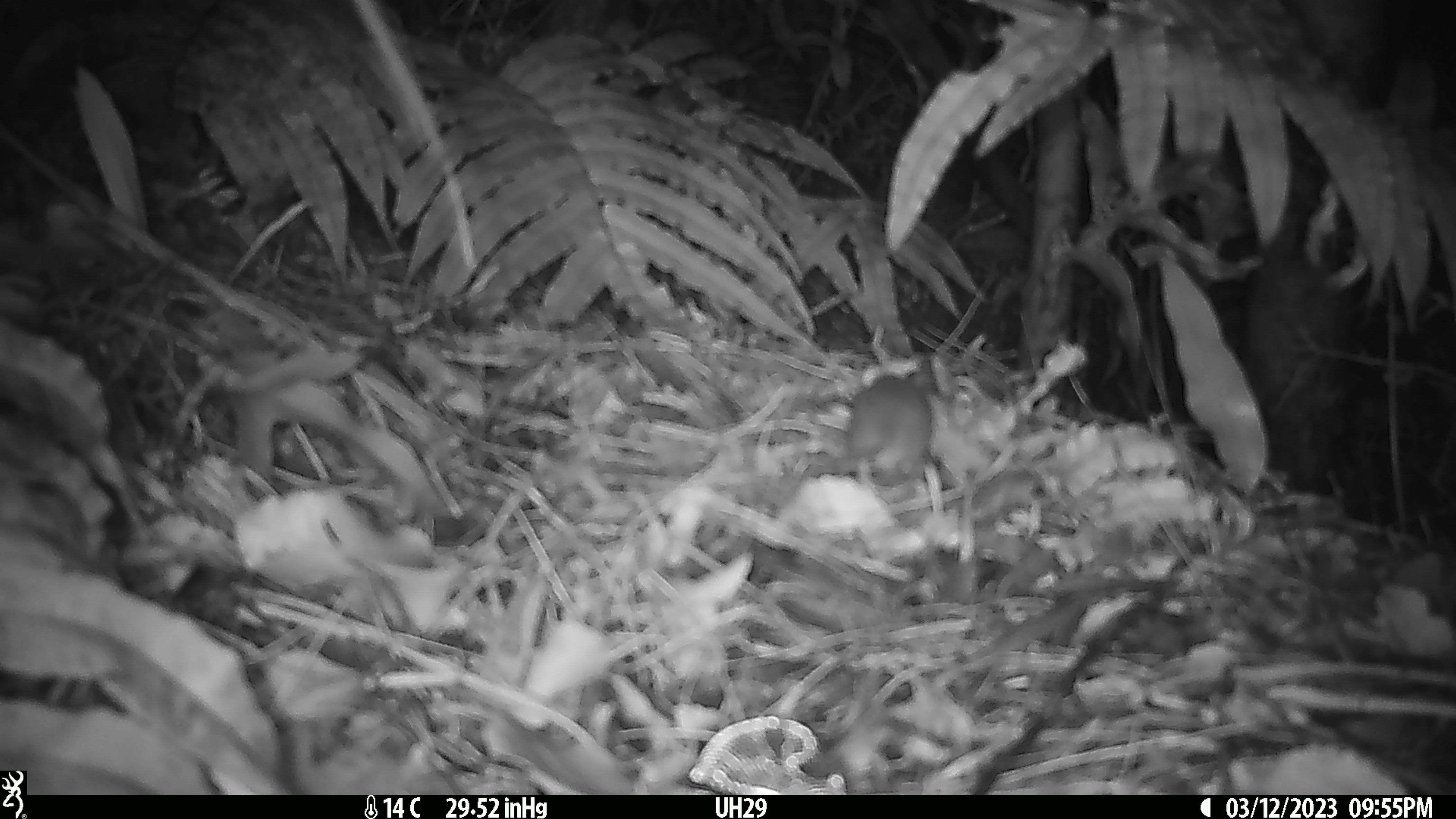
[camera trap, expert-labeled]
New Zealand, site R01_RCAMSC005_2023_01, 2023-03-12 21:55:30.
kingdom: Animalia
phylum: Chordata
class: Mammalia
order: Rodentia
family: Muridae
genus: Mus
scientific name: Mus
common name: mouse